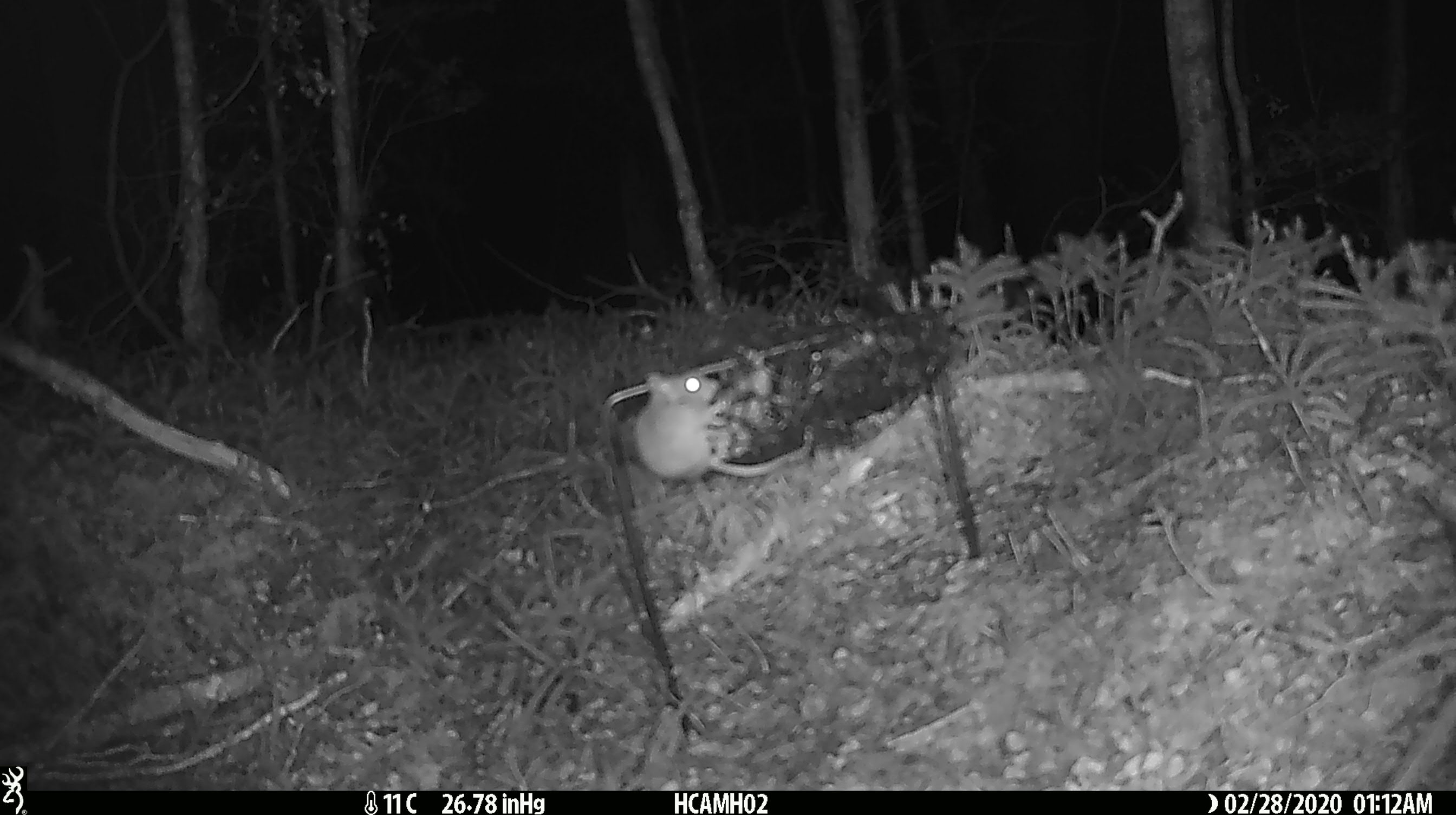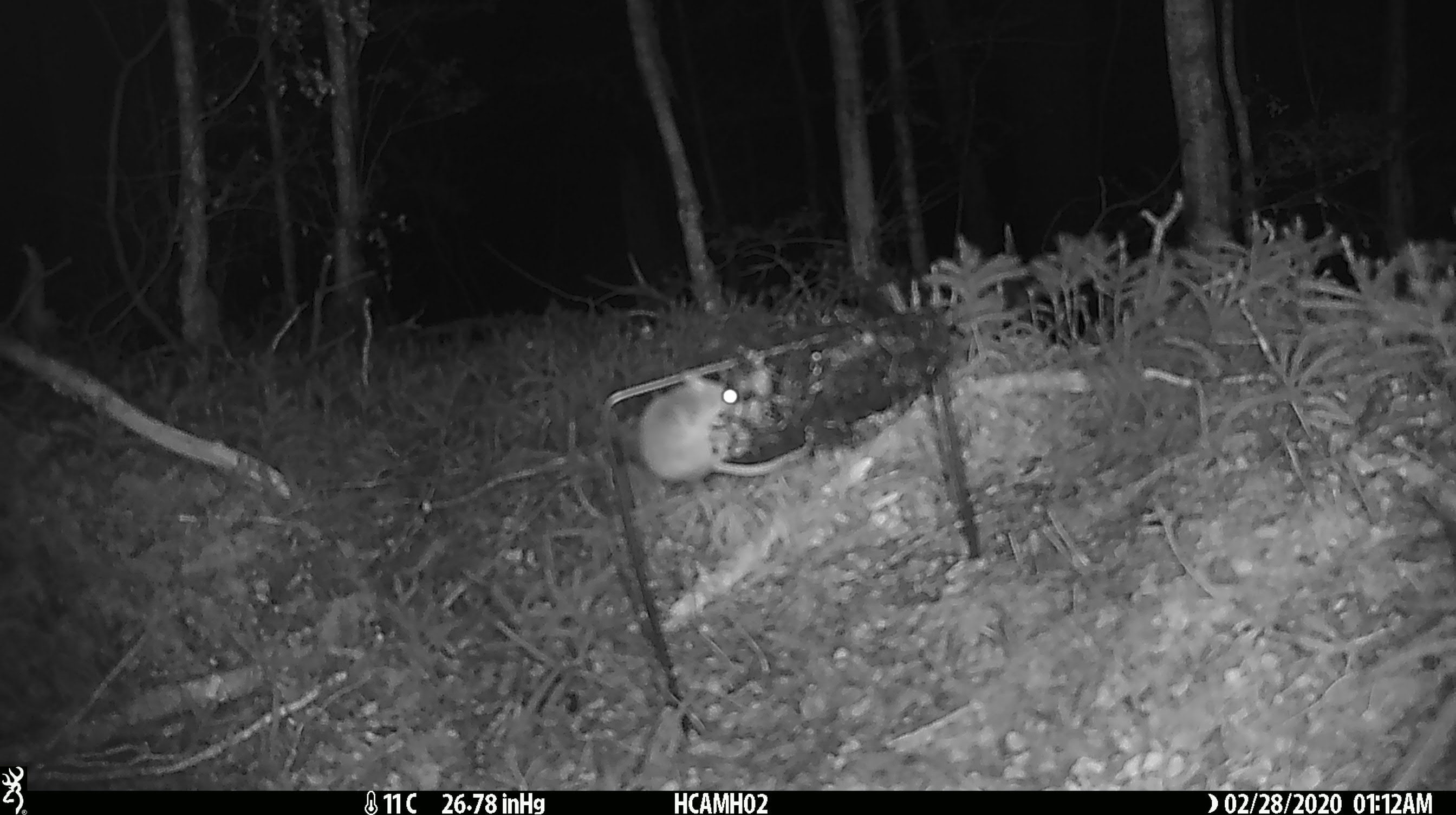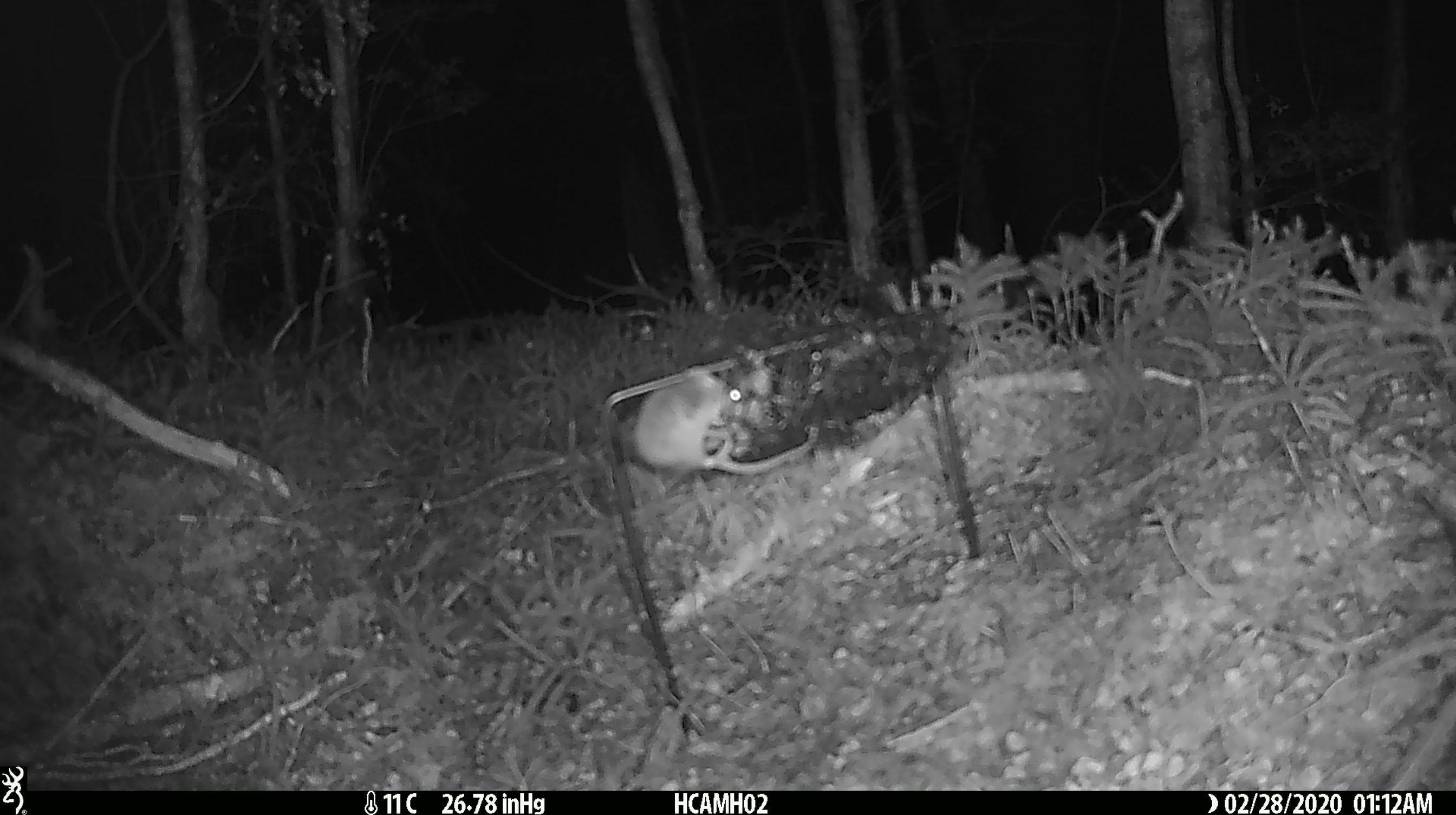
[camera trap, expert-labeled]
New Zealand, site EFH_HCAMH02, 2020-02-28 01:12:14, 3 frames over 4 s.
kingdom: Animalia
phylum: Chordata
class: Mammalia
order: Rodentia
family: Muridae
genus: Mus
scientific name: Mus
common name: mouse